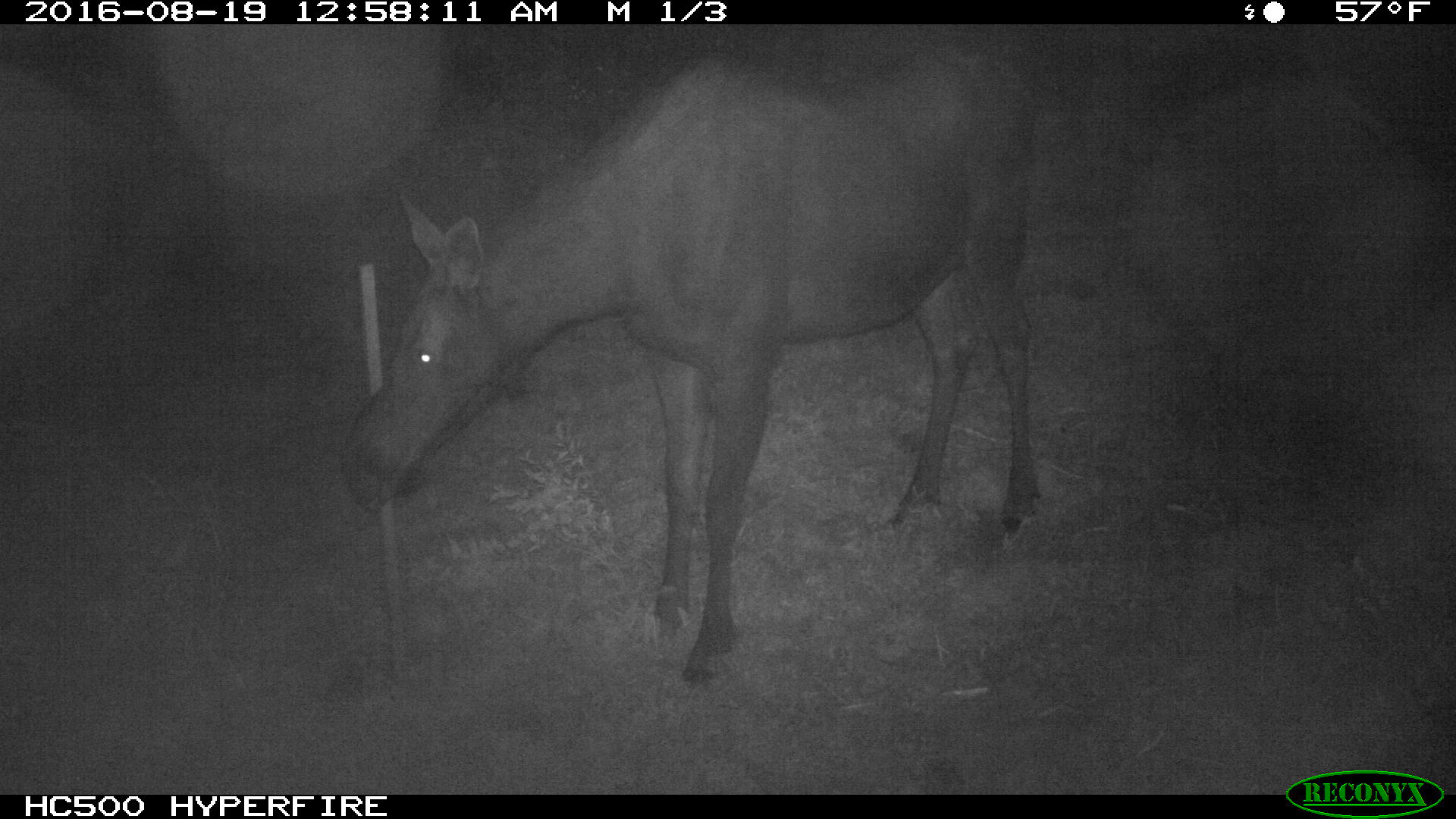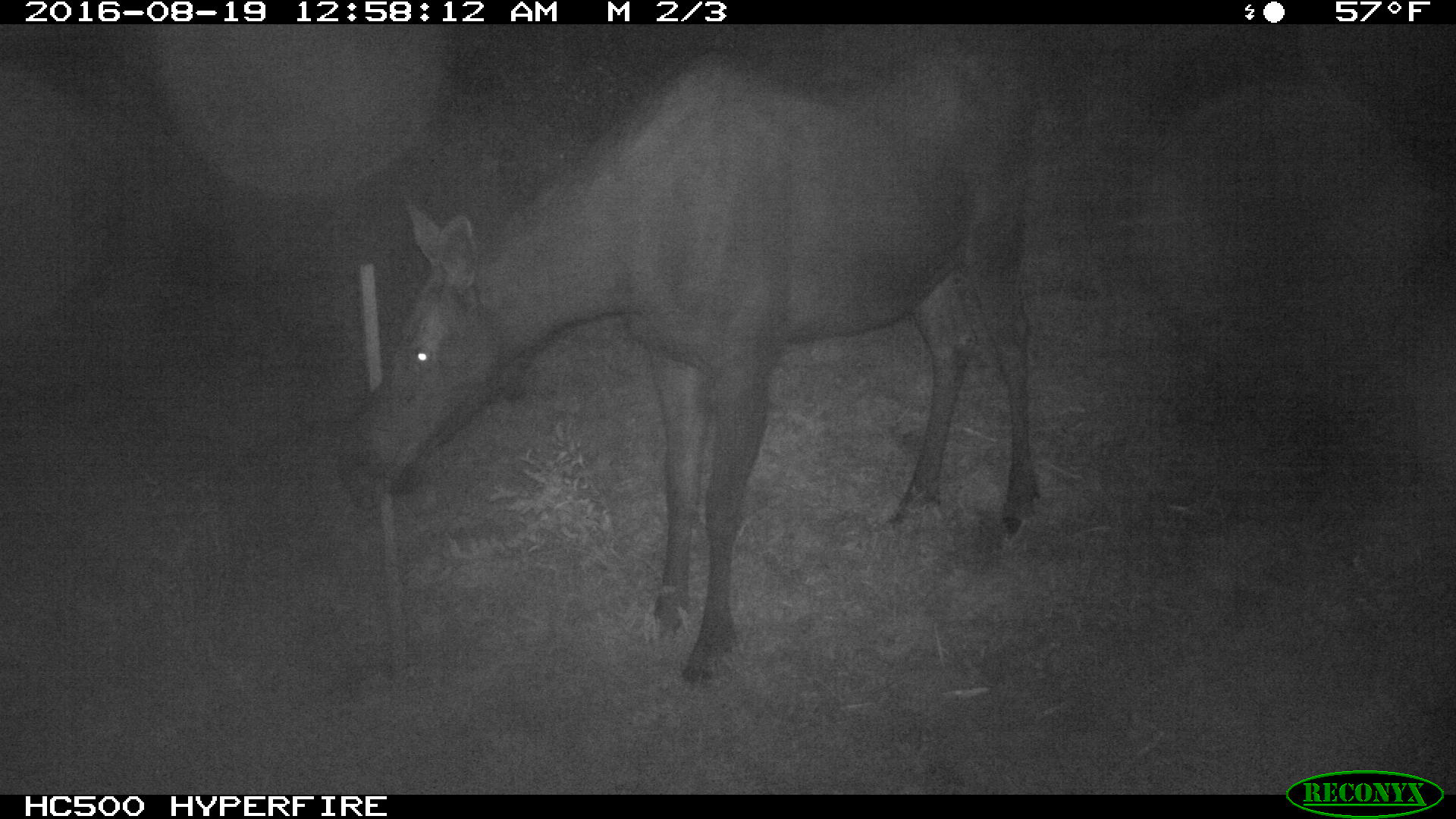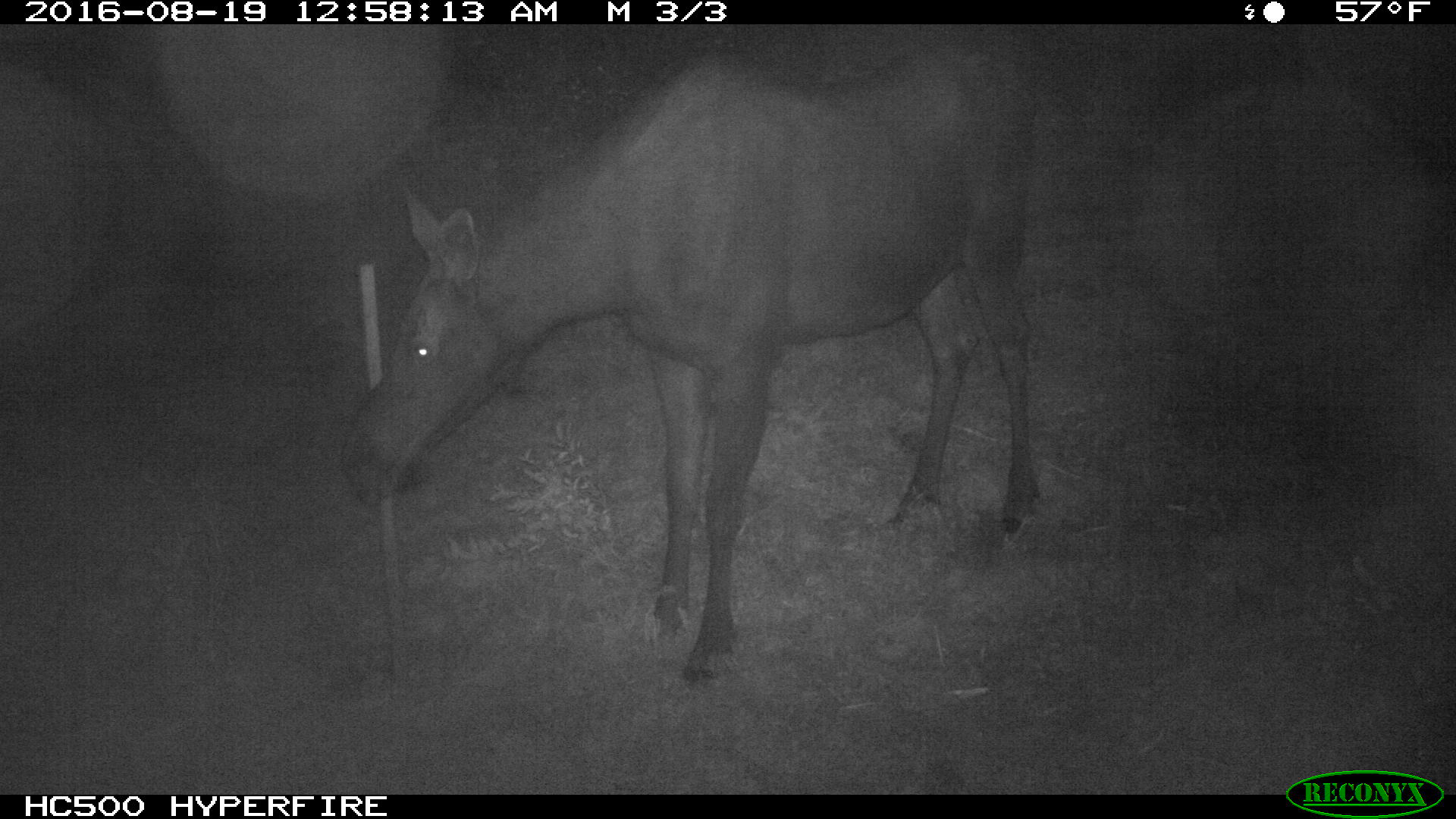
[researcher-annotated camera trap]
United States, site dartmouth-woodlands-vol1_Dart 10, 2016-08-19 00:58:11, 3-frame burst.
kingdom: Animalia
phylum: Chordata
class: Mammalia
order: Artiodactyla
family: Cervidae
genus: Alces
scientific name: Alces alces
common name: moose